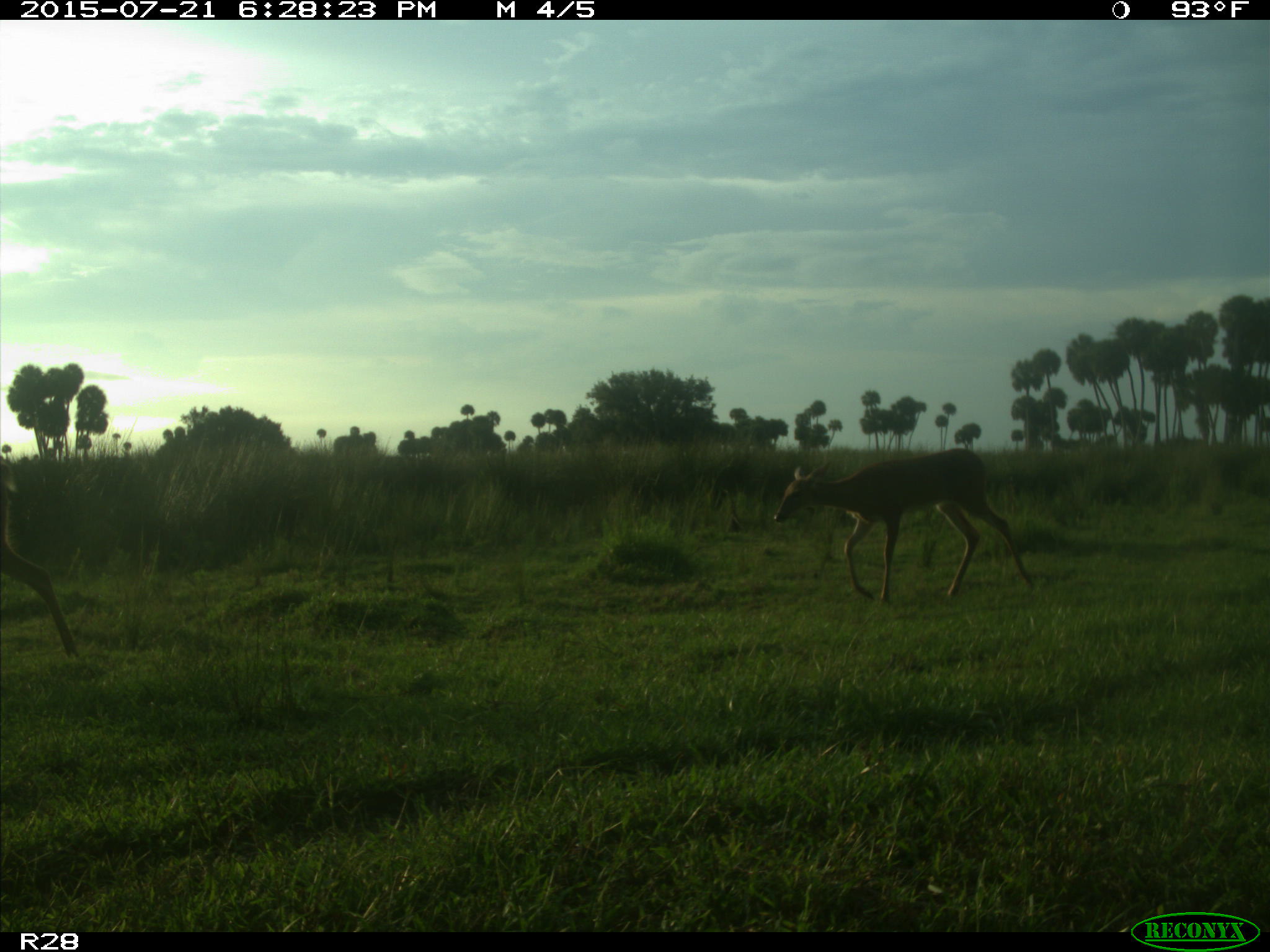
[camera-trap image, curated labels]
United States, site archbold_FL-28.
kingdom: Animalia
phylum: Chordata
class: Mammalia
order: Artiodactyla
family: Cervidae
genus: Odocoileus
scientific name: Odocoileus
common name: deer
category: unidentified deer